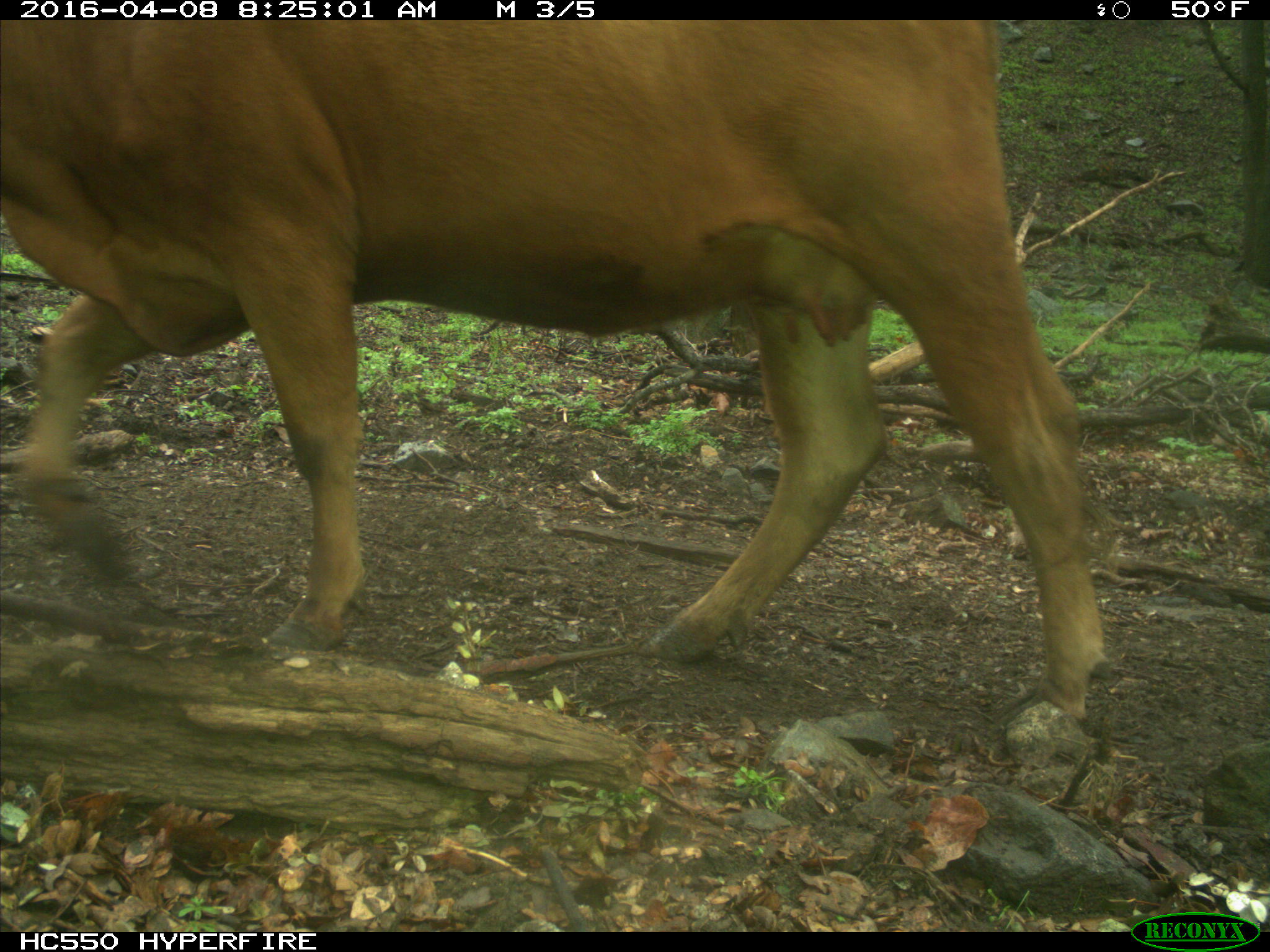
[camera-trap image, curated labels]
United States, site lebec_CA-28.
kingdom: Animalia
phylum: Chordata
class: Mammalia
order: Artiodactyla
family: Bovidae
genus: Bos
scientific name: Bos taurus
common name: domestic cow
Bos taurus (domestic cow).